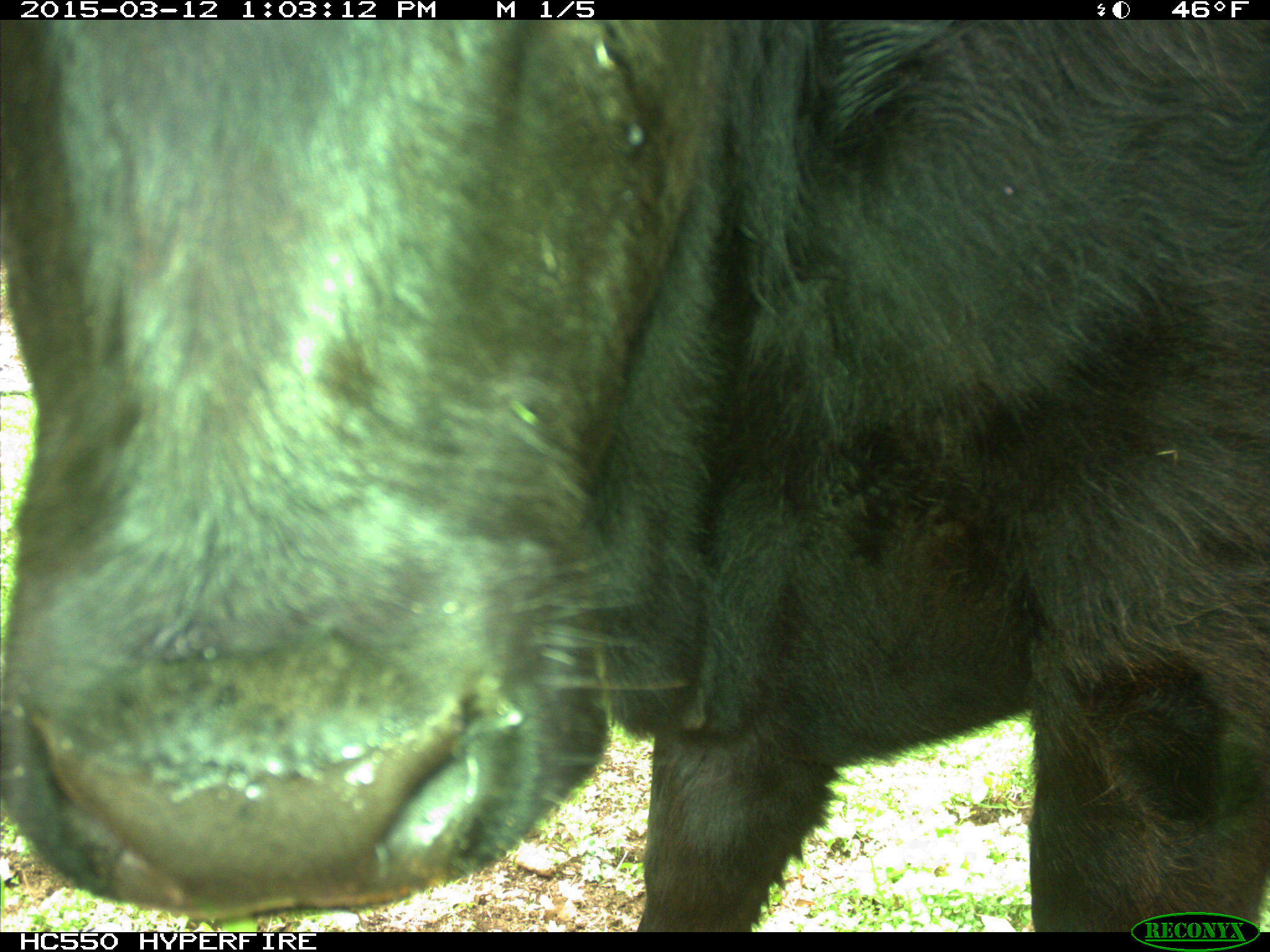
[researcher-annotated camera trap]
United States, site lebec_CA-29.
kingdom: Animalia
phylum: Chordata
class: Mammalia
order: Artiodactyla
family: Bovidae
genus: Bos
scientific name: Bos taurus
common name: domestic cow